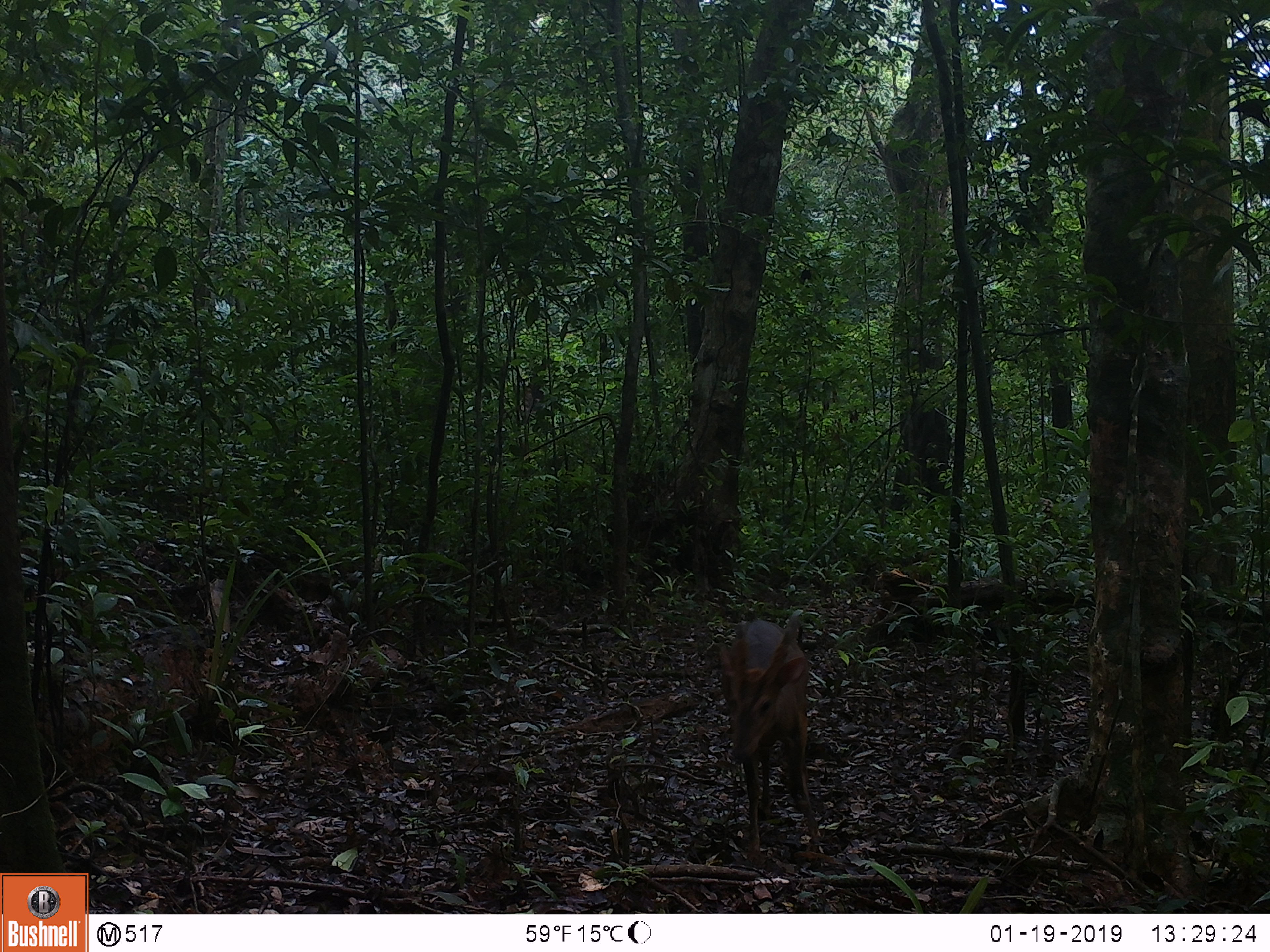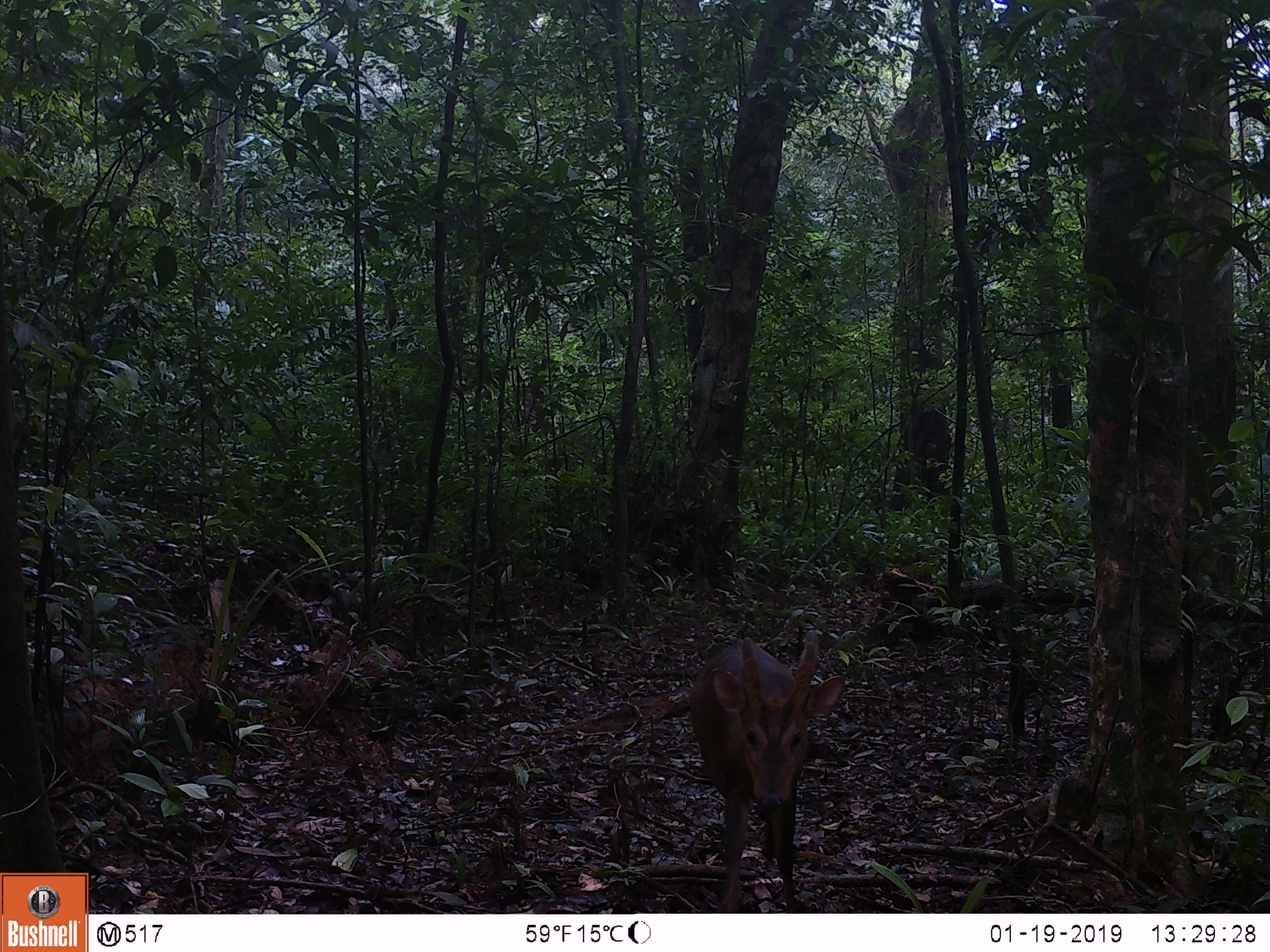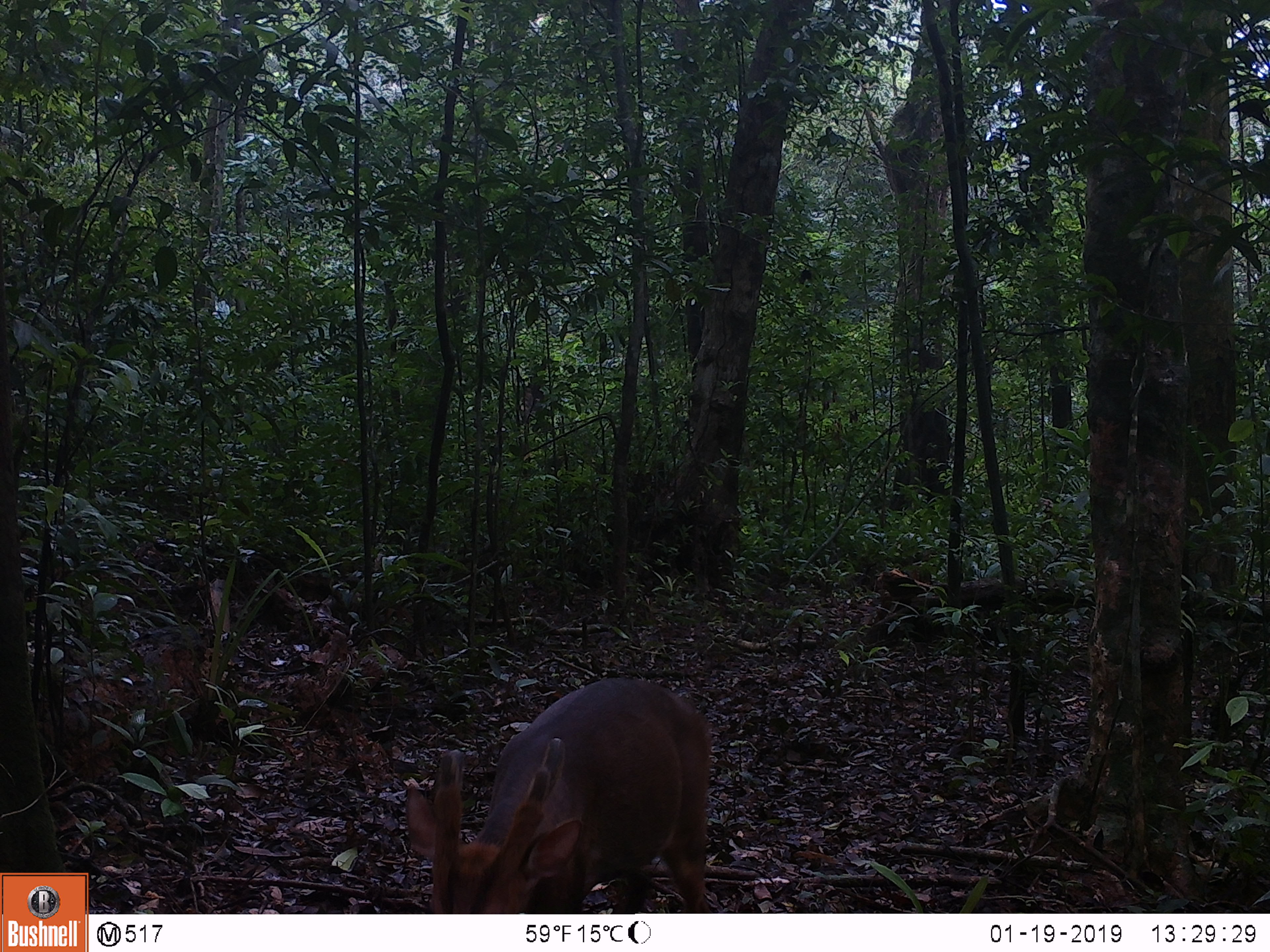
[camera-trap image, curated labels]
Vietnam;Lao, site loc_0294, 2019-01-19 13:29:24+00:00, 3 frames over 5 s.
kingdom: Animalia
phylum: Chordata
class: Mammalia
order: Artiodactyla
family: Cervidae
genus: Muntiacus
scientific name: Muntiacus vuquangensis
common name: large-antlered muntjac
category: large antlered muntjac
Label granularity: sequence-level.